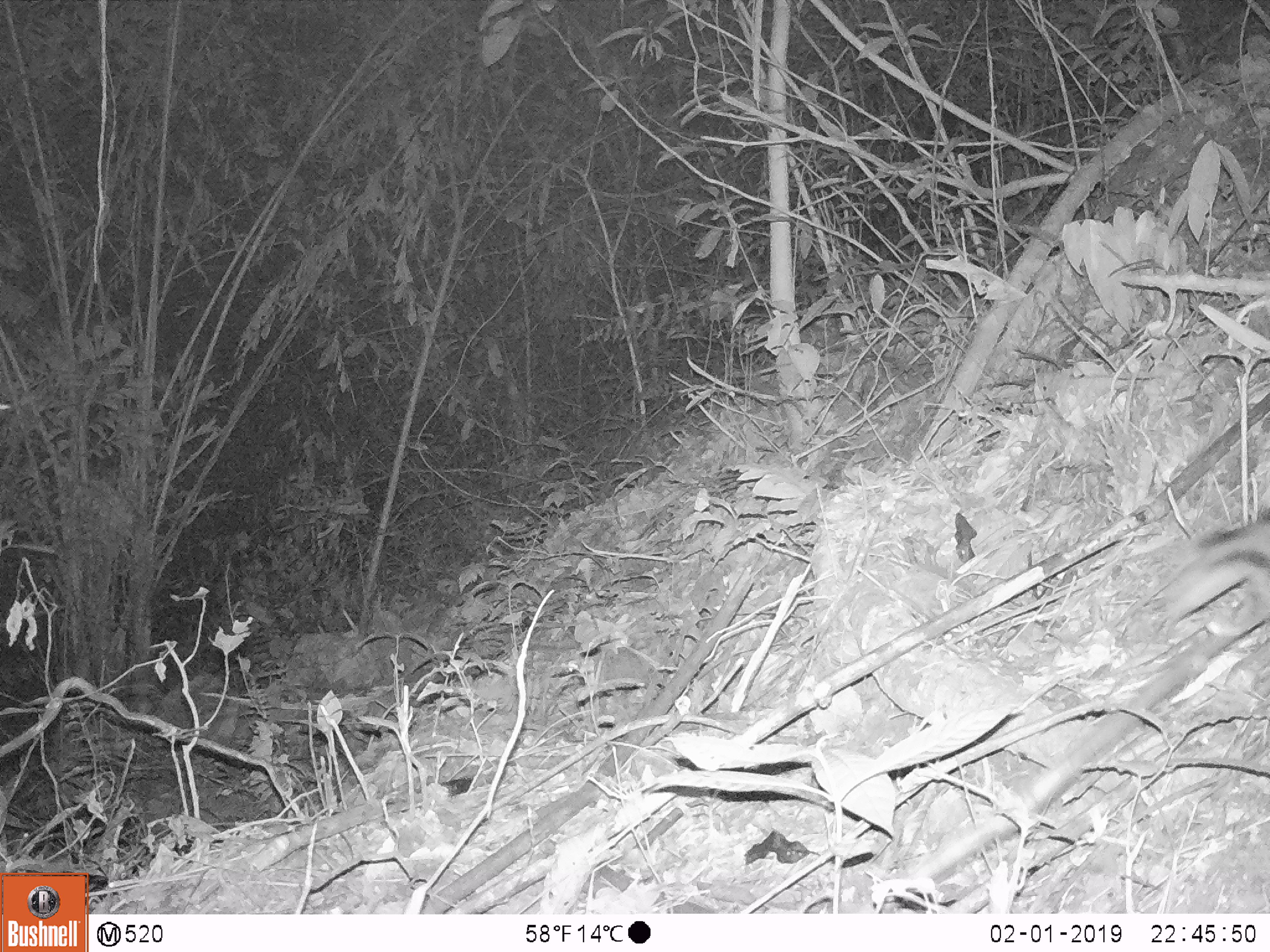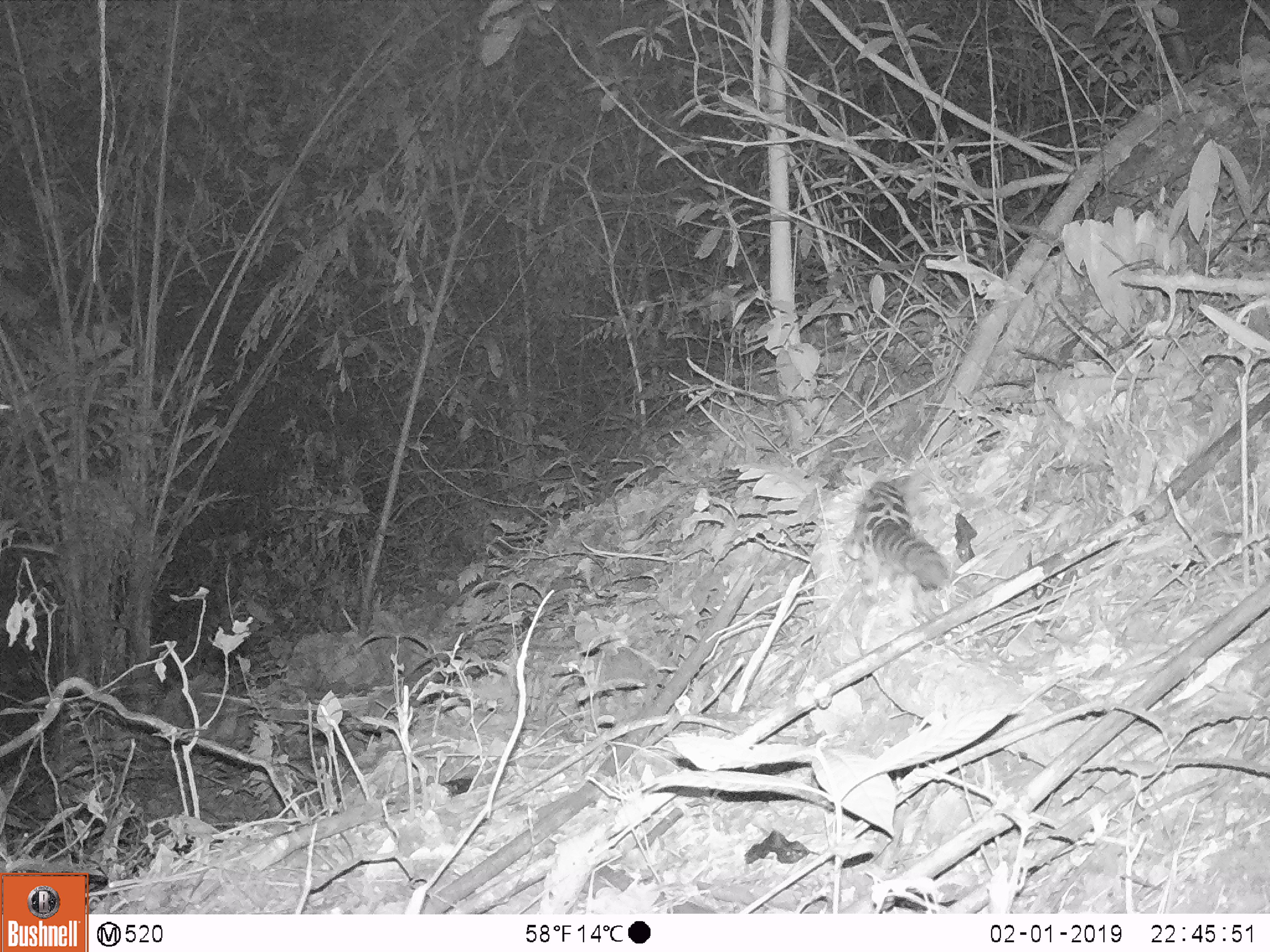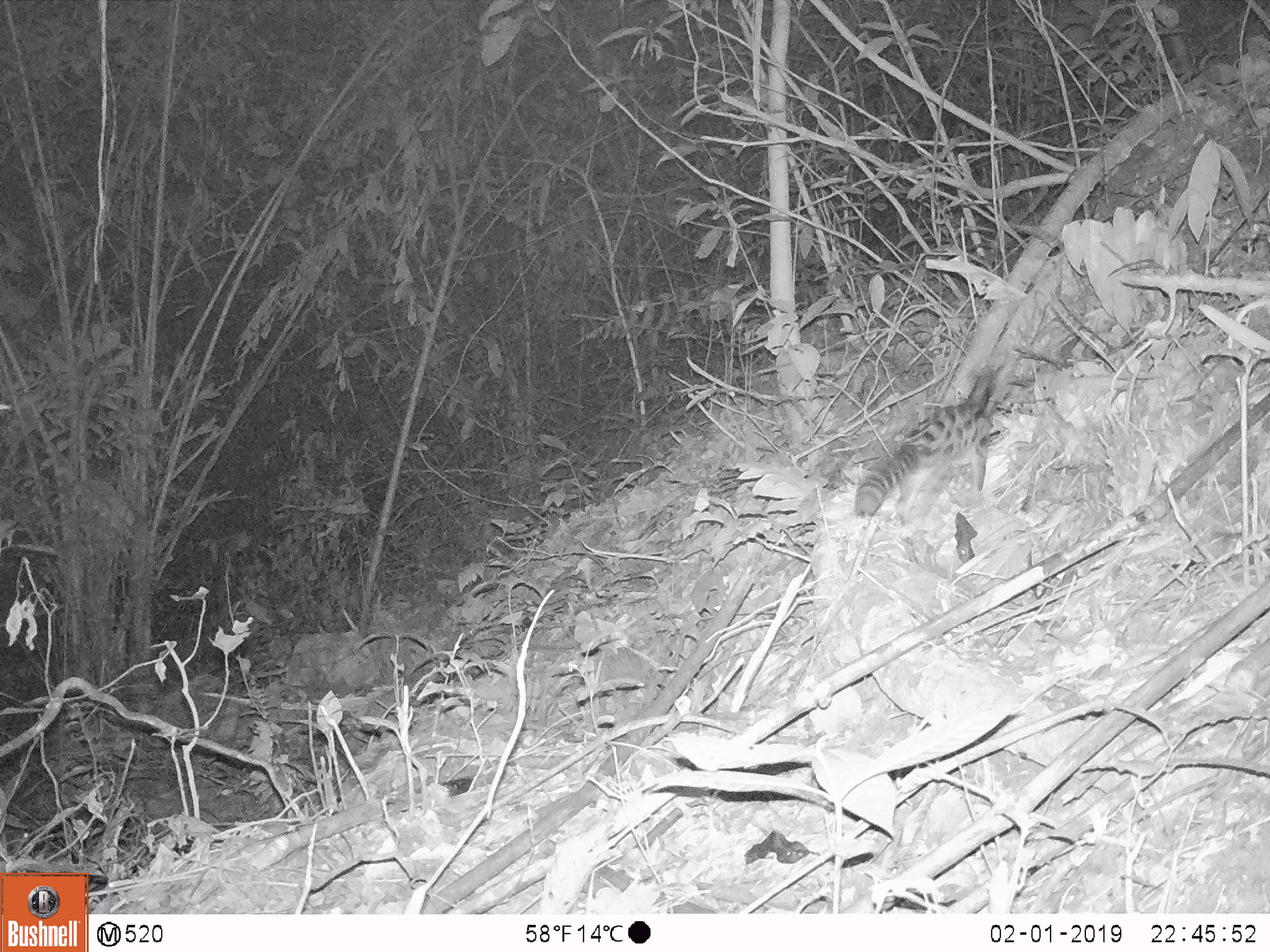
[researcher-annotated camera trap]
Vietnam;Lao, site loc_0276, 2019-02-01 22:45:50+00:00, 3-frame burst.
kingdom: Animalia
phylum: Chordata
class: Mammalia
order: Carnivora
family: Prionodontidae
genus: Prionodon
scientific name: Prionodon pardicolor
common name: spotted linsang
Spotted linsang (Prionodon pardicolor). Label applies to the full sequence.